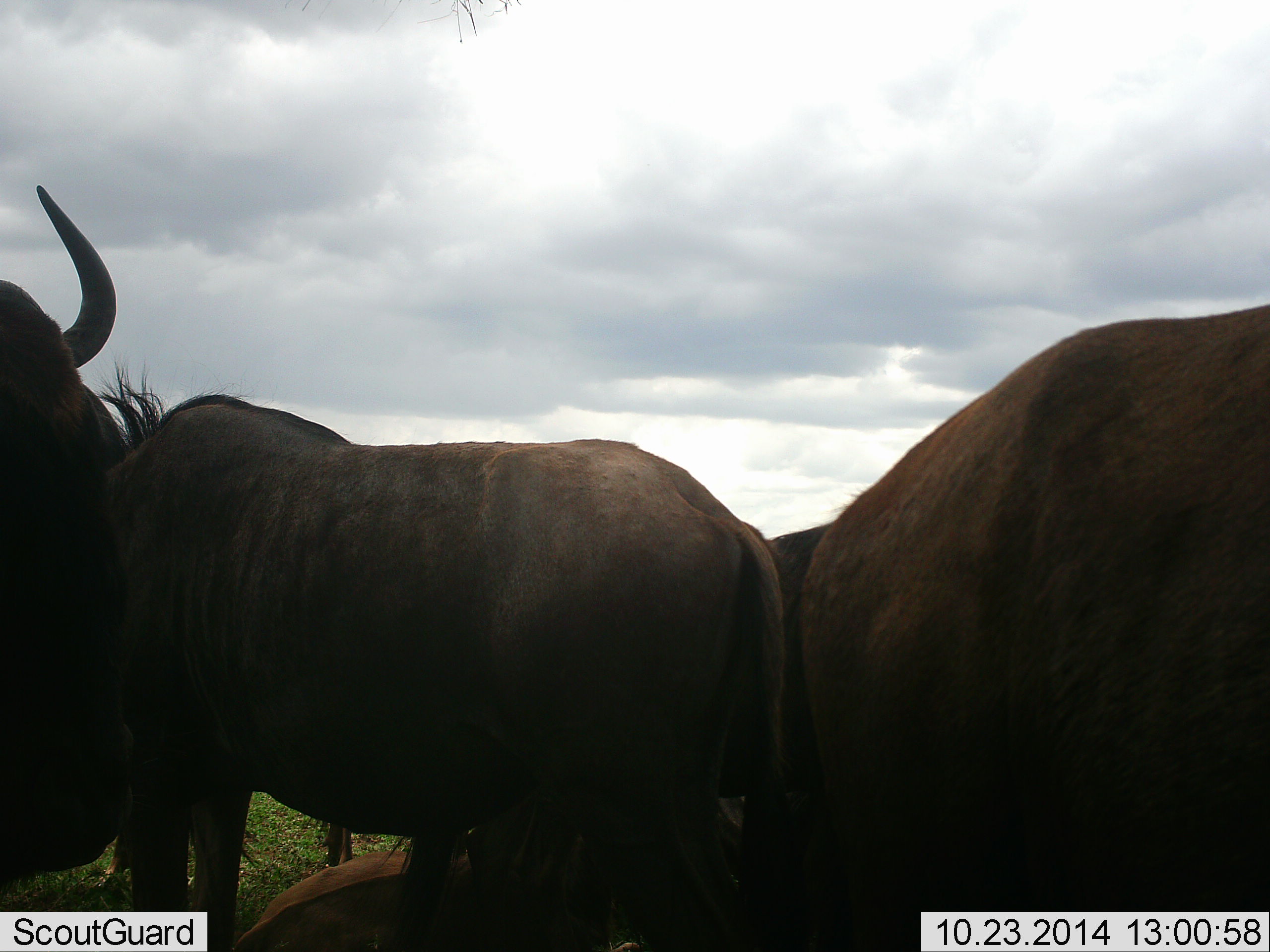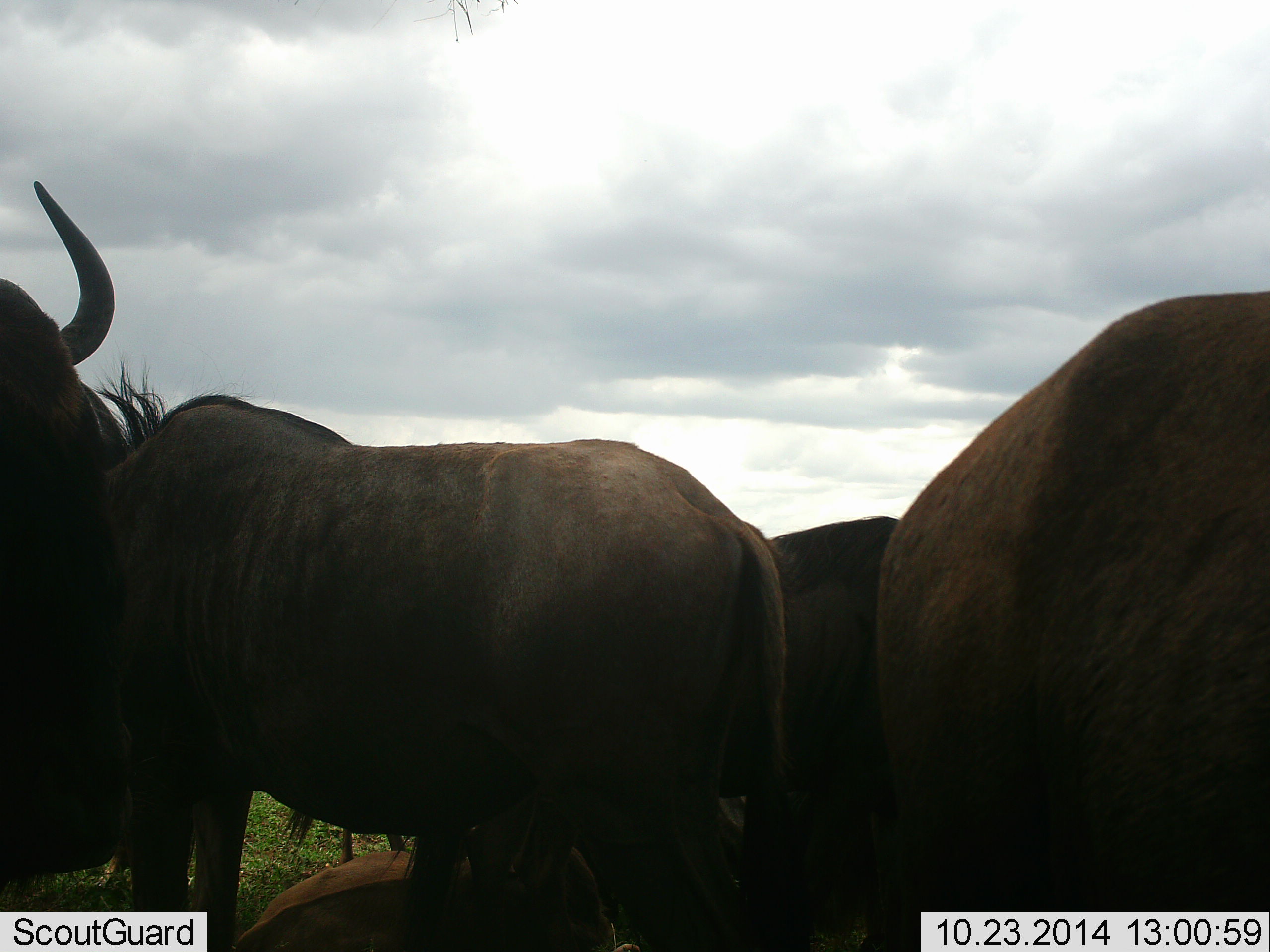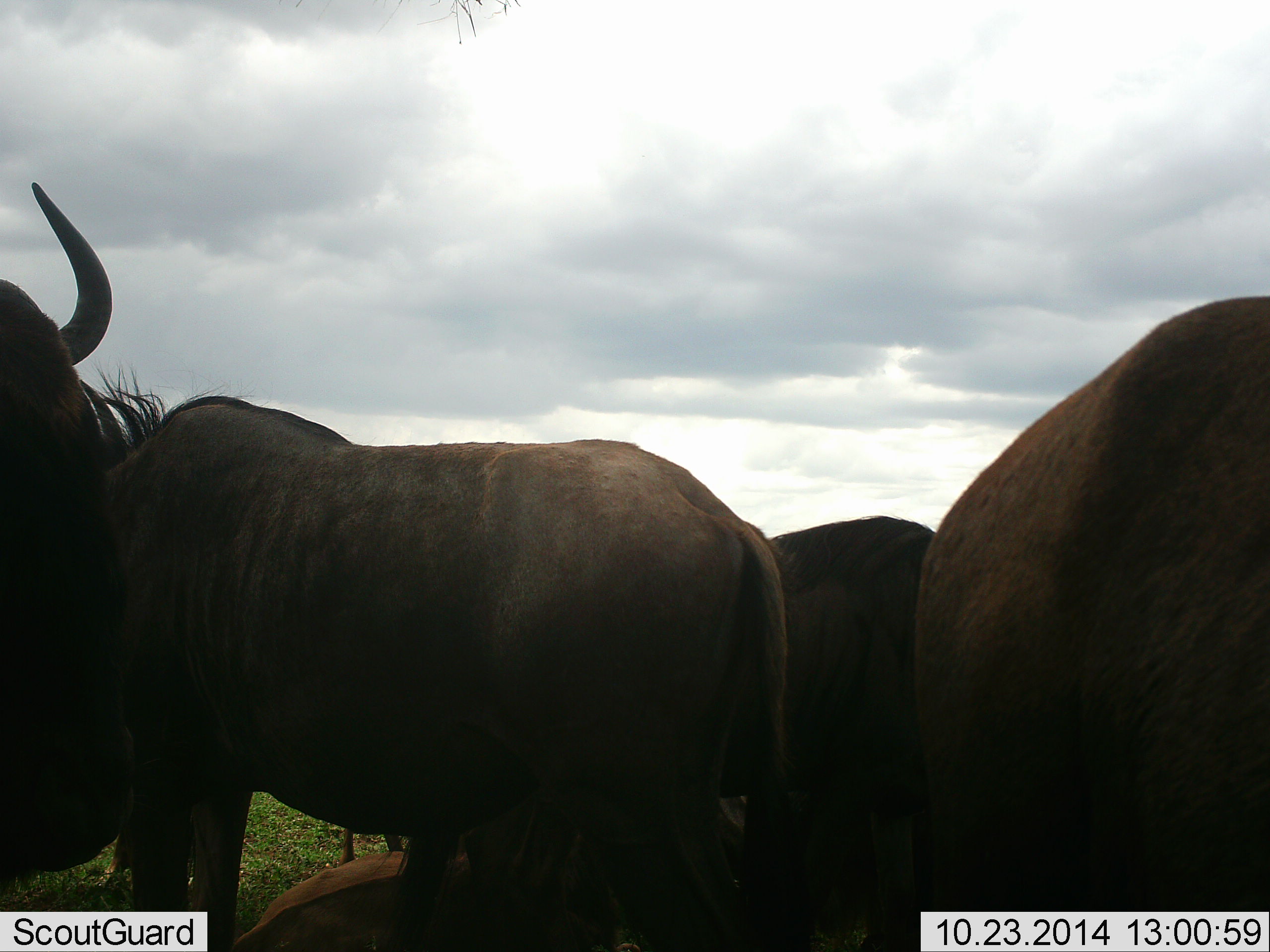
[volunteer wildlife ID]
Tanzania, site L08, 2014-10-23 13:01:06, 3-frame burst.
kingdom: Animalia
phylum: Chordata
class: Mammalia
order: Artiodactyla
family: Bovidae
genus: Connochaetes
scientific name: Connochaetes taurinus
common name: blue wildebeest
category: wildebeest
Wildebeest (blue wildebeest) (Connochaetes taurinus), count 5. Behavior (volunteer vote fractions): standing 90%, resting 70%, moving 10%, interacting 10%. Young present (vote fraction): 10%. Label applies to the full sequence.